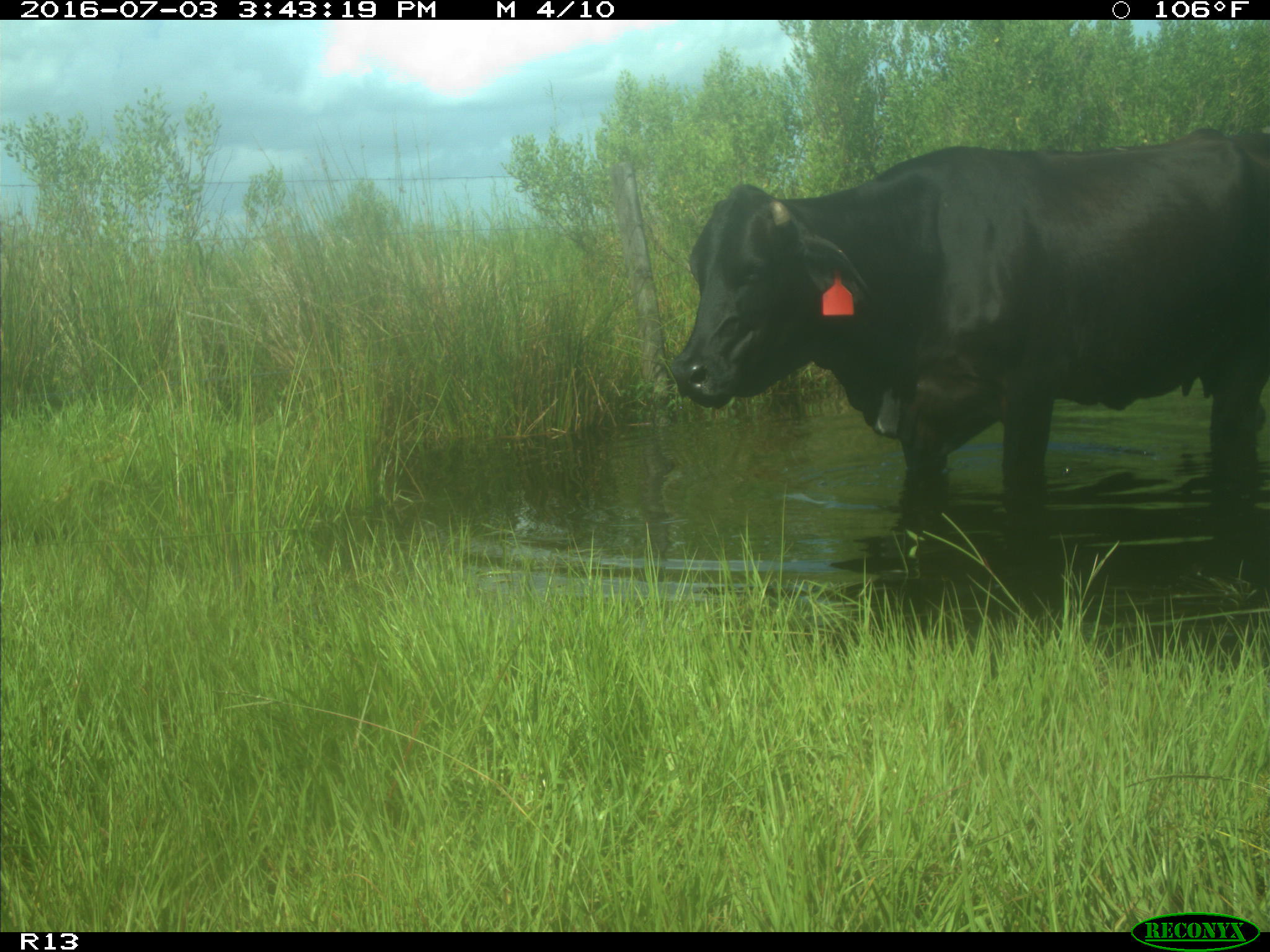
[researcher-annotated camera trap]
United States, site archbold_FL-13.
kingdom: Animalia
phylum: Chordata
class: Mammalia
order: Artiodactyla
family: Bovidae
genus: Bos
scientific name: Bos taurus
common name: domestic cow